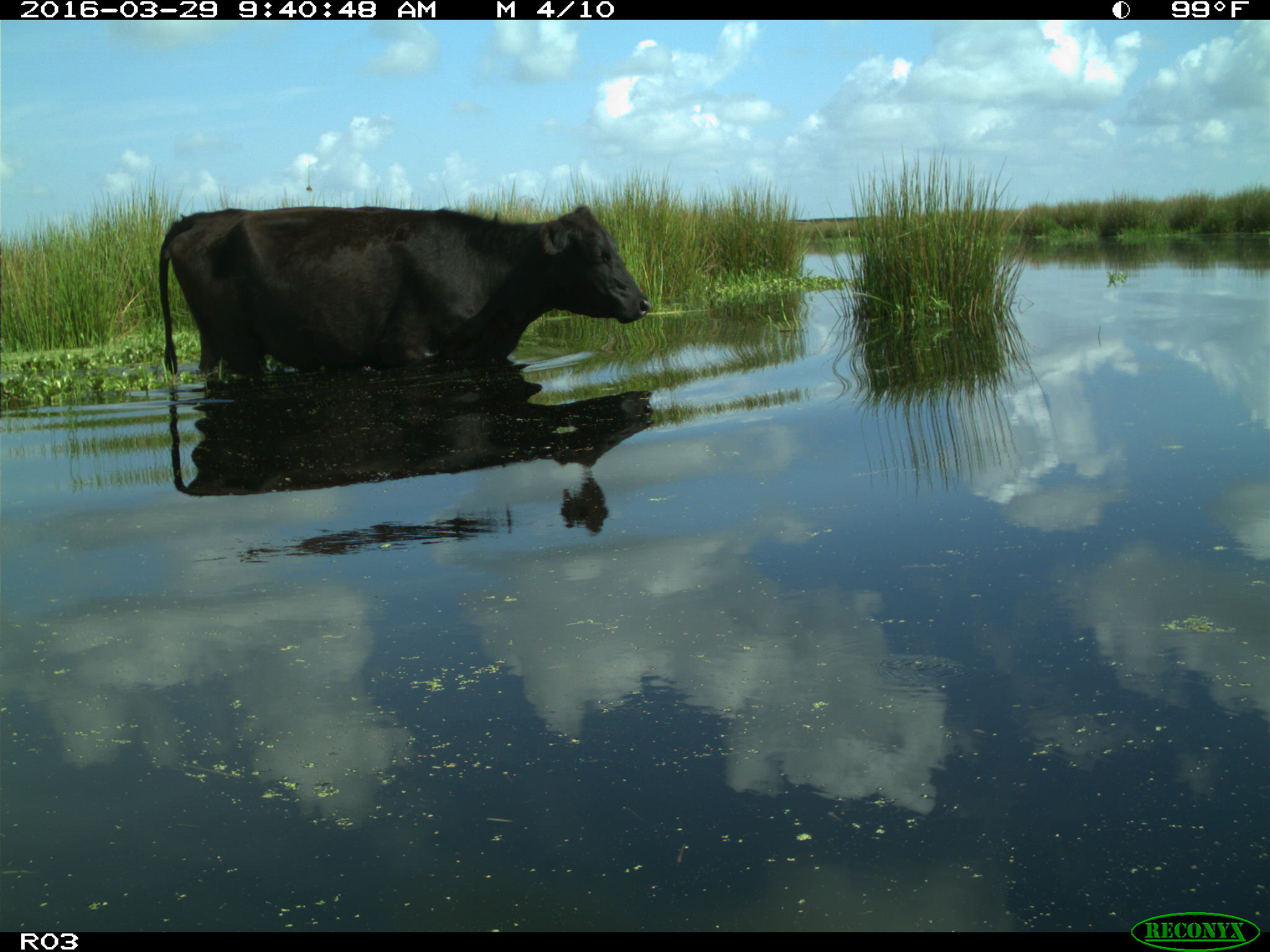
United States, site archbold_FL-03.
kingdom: Animalia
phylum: Chordata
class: Mammalia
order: Artiodactyla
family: Bovidae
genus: Bos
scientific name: Bos taurus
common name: domestic cow